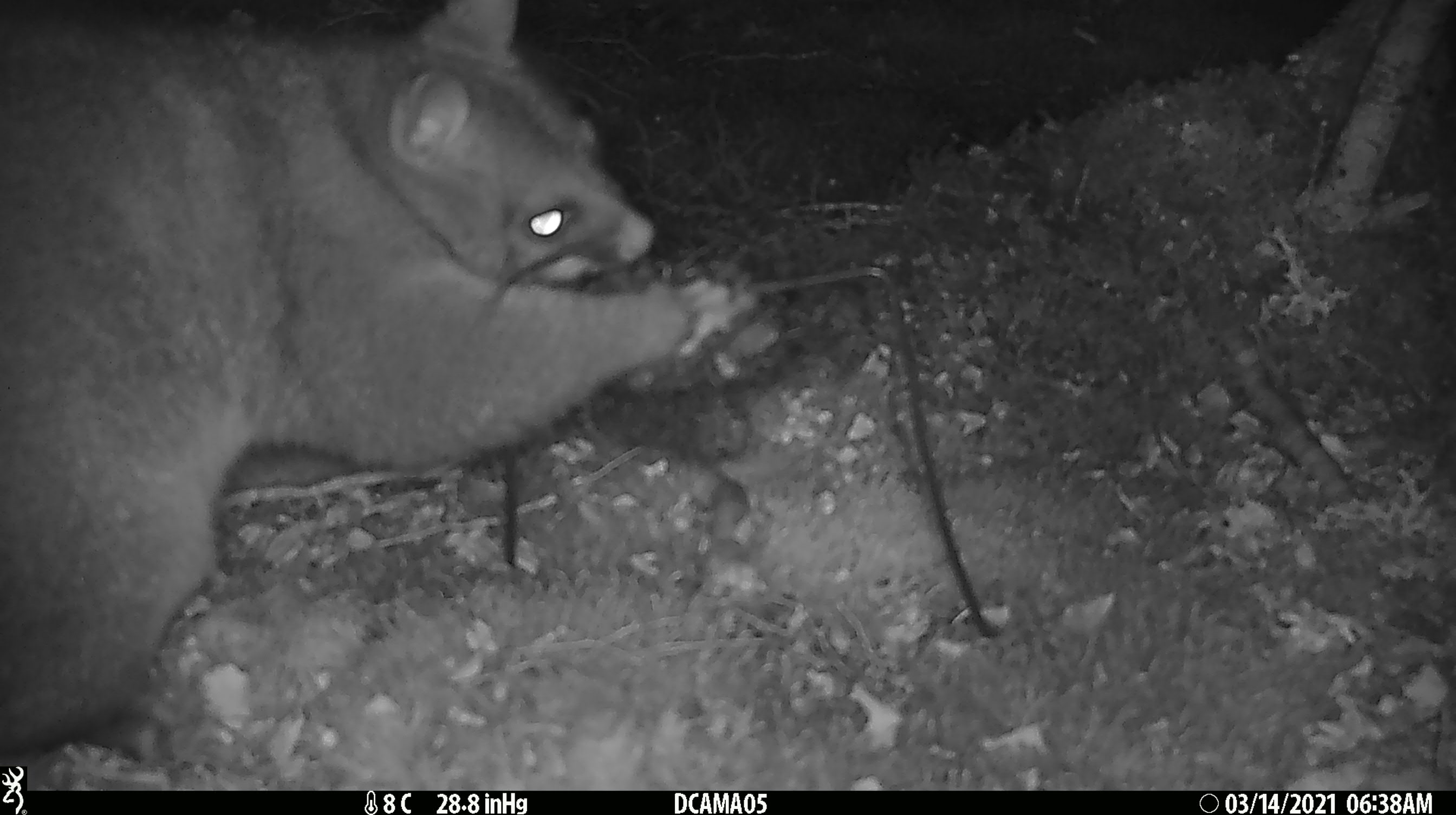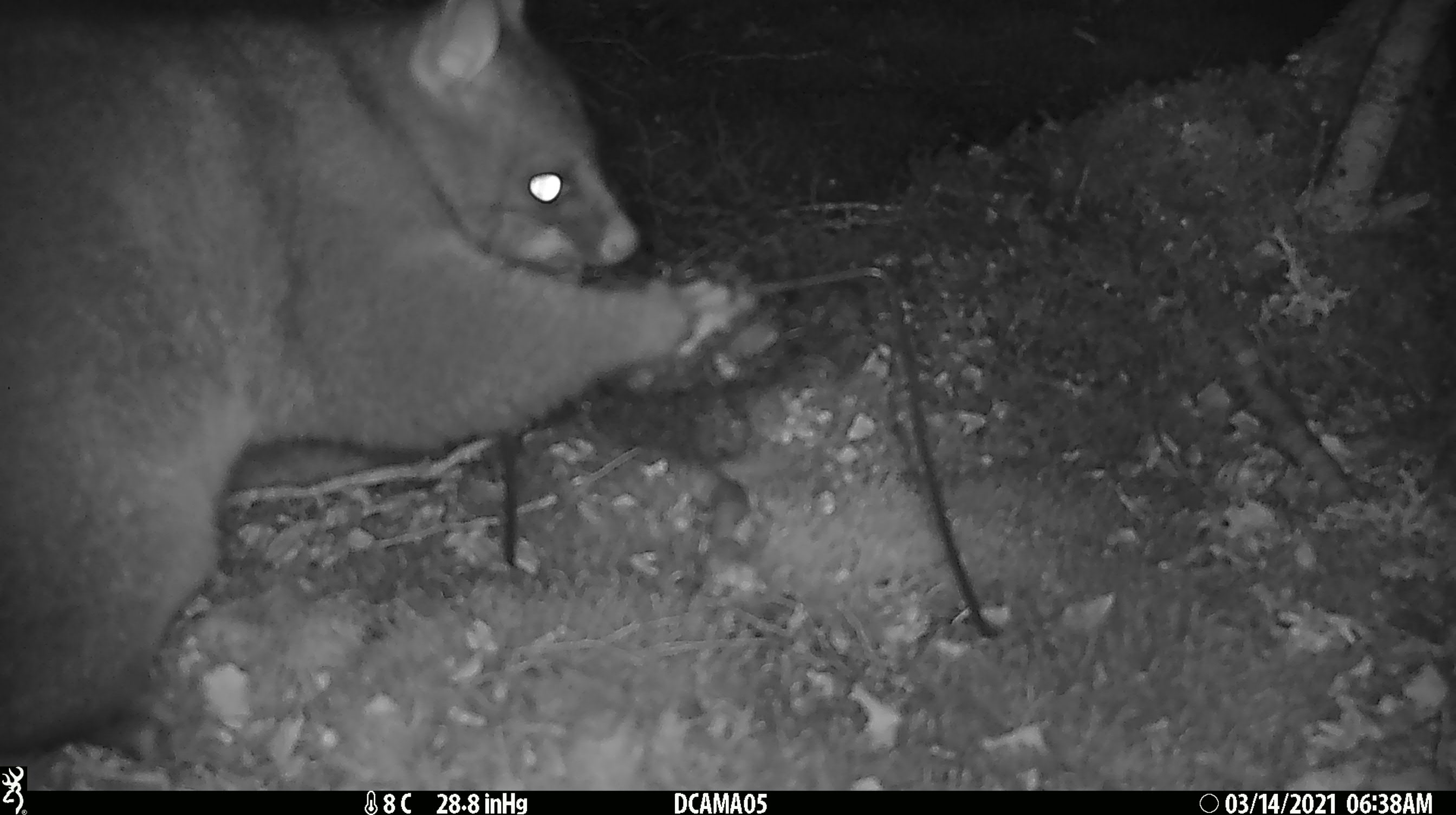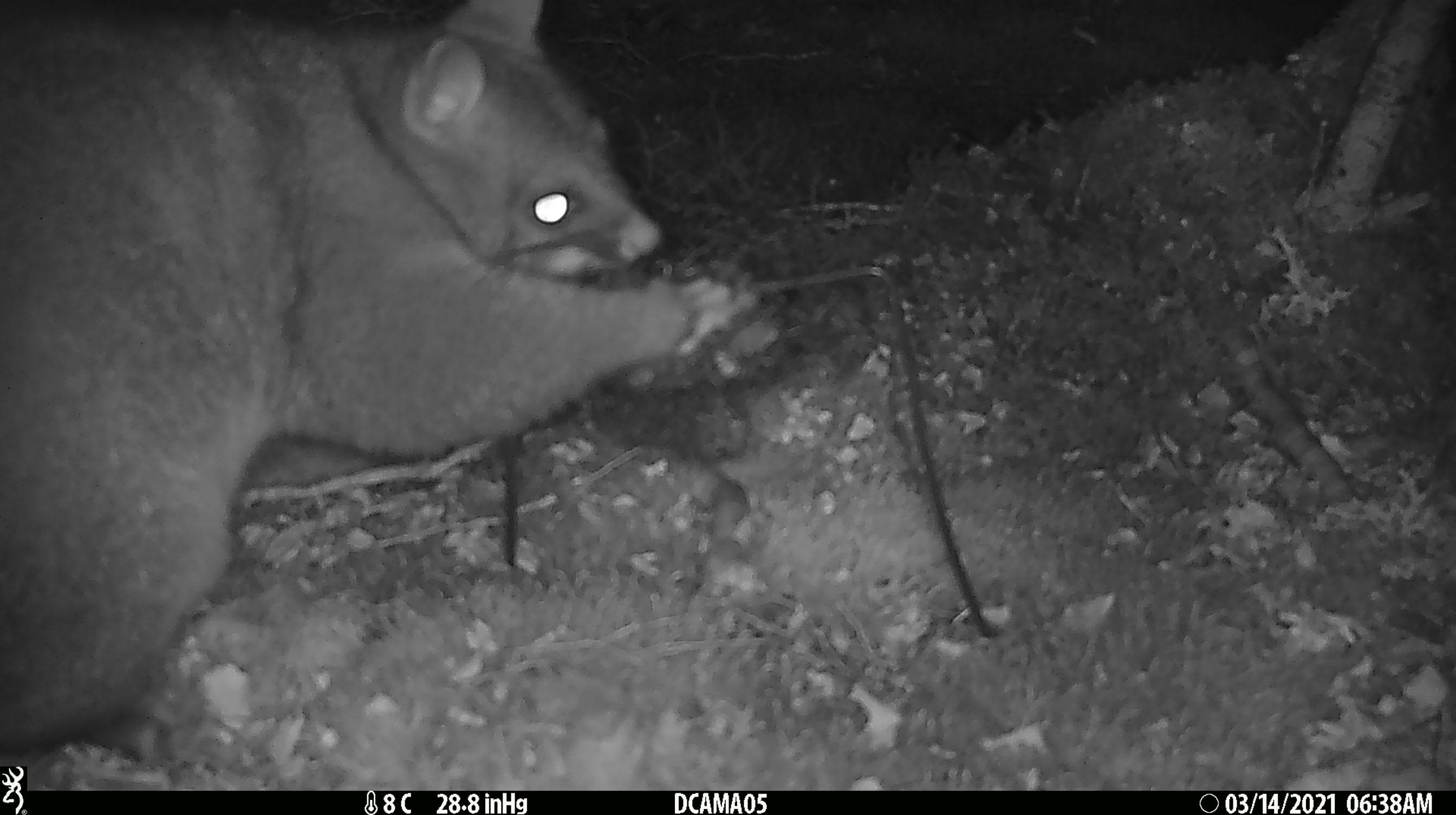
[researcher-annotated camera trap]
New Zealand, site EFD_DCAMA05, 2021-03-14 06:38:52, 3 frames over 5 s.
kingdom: Animalia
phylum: Chordata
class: Mammalia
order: Diprotodontia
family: Phalangeridae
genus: Trichosurus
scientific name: Trichosurus vulpecula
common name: common brushtail possum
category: possum